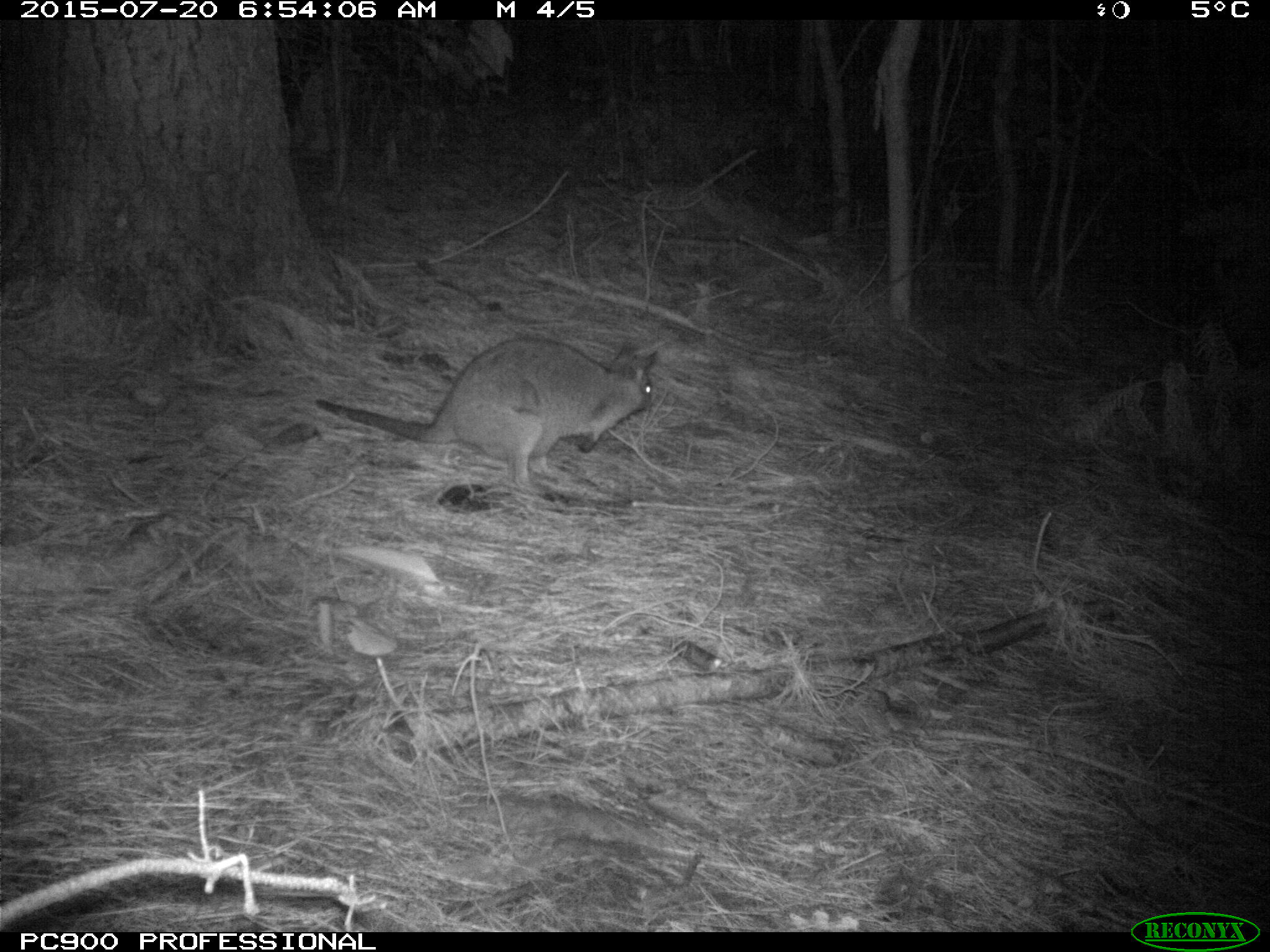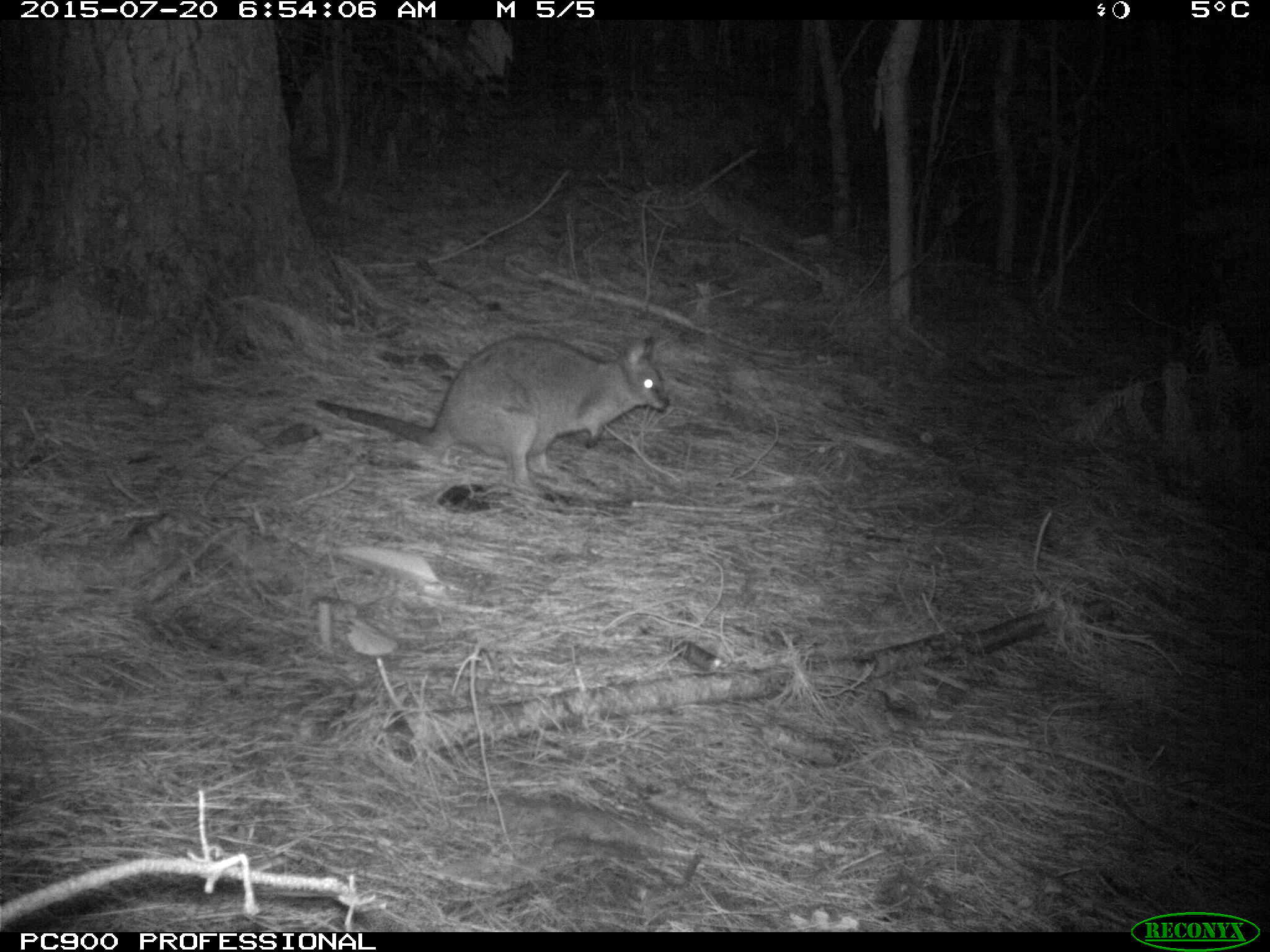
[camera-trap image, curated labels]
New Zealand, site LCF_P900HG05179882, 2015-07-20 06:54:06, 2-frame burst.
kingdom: Animalia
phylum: Chordata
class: Mammalia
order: Diprotodontia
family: Macropodidae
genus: Notamacropus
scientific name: Notamacropus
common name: wallaby